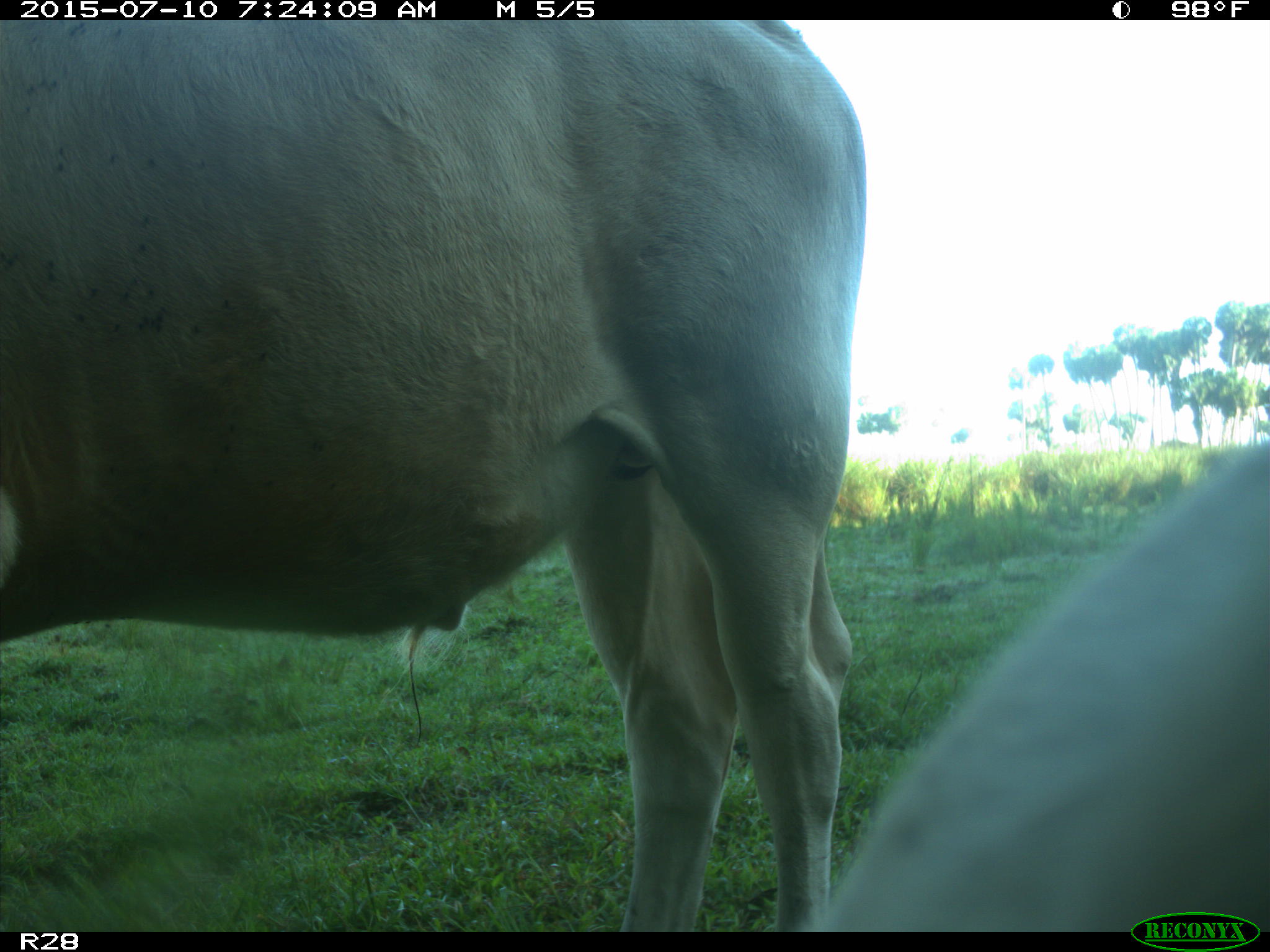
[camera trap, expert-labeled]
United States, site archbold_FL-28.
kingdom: Animalia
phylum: Chordata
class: Mammalia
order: Artiodactyla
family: Bovidae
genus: Bos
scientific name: Bos taurus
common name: domestic cow